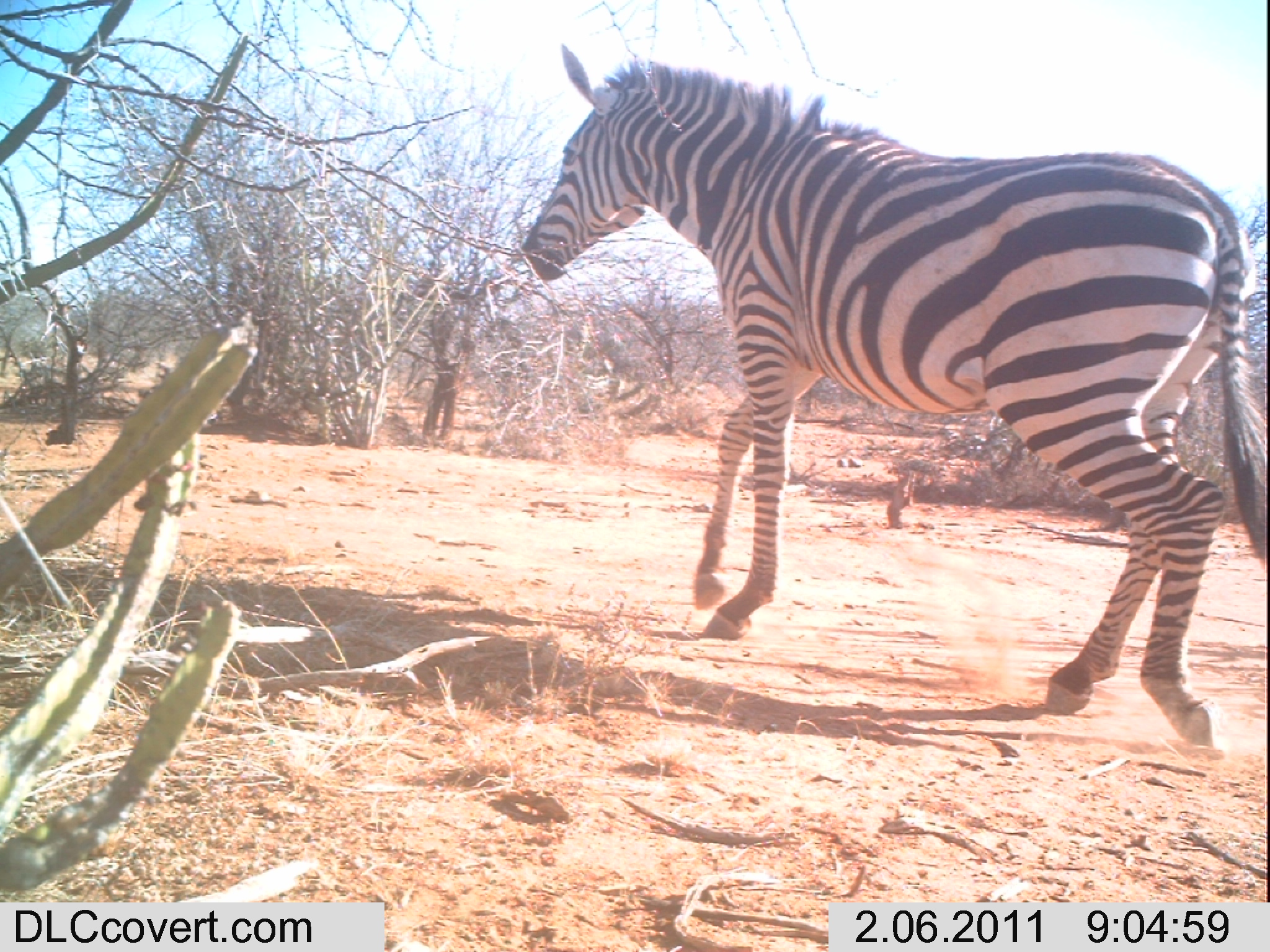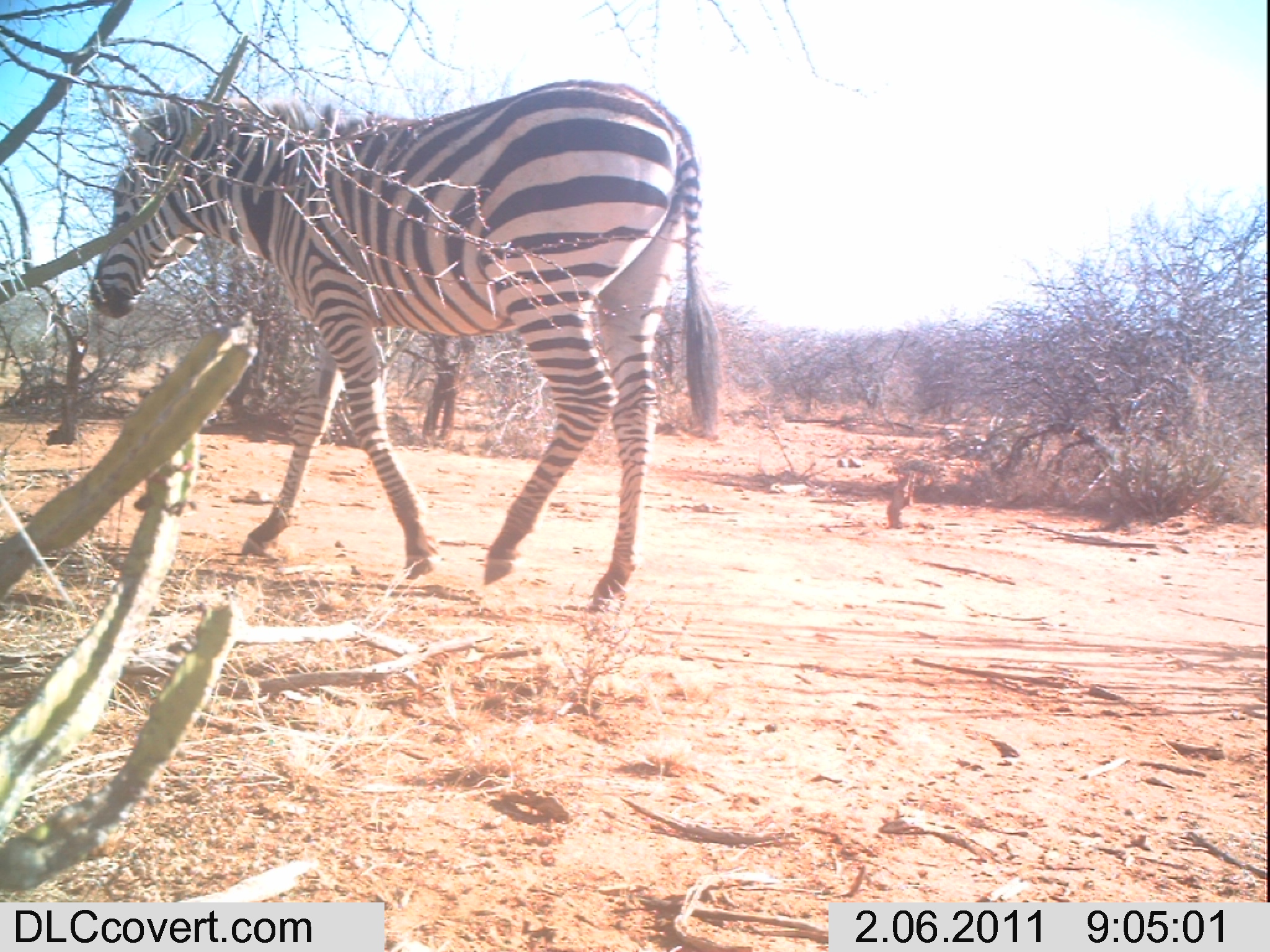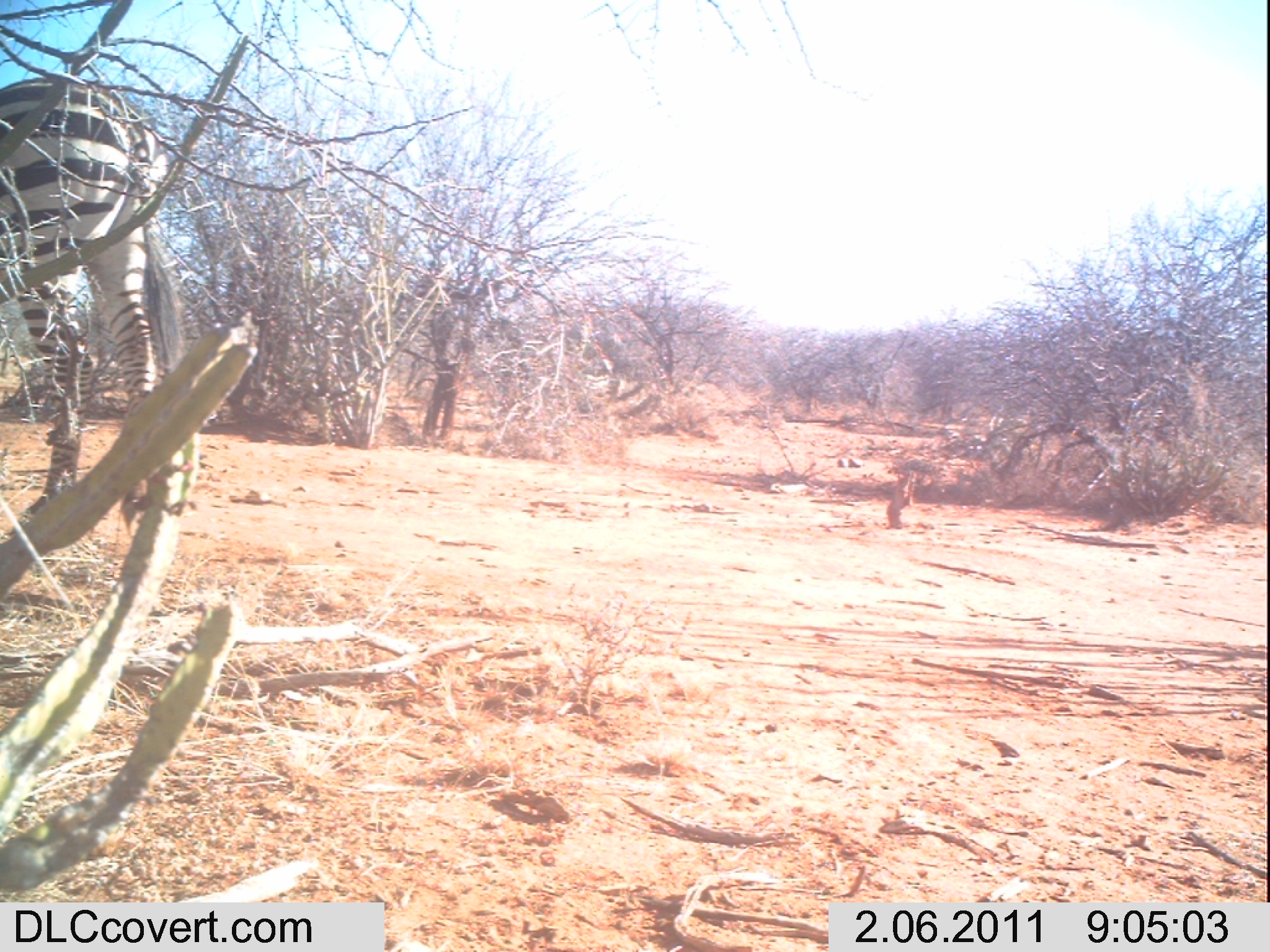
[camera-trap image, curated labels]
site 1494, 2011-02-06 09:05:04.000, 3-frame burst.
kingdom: Animalia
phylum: Chordata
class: Mammalia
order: Perissodactyla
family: Equidae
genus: Equus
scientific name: Equus quagga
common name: plains zebra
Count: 1.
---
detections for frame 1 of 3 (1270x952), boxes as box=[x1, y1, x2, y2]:
equus quagga: box=[513, 42, 1270, 746]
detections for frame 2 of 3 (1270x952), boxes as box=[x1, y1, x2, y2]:
equus quagga: box=[88, 76, 723, 614]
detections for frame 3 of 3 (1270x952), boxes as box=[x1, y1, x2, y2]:
equus quagga: box=[1, 74, 180, 536]